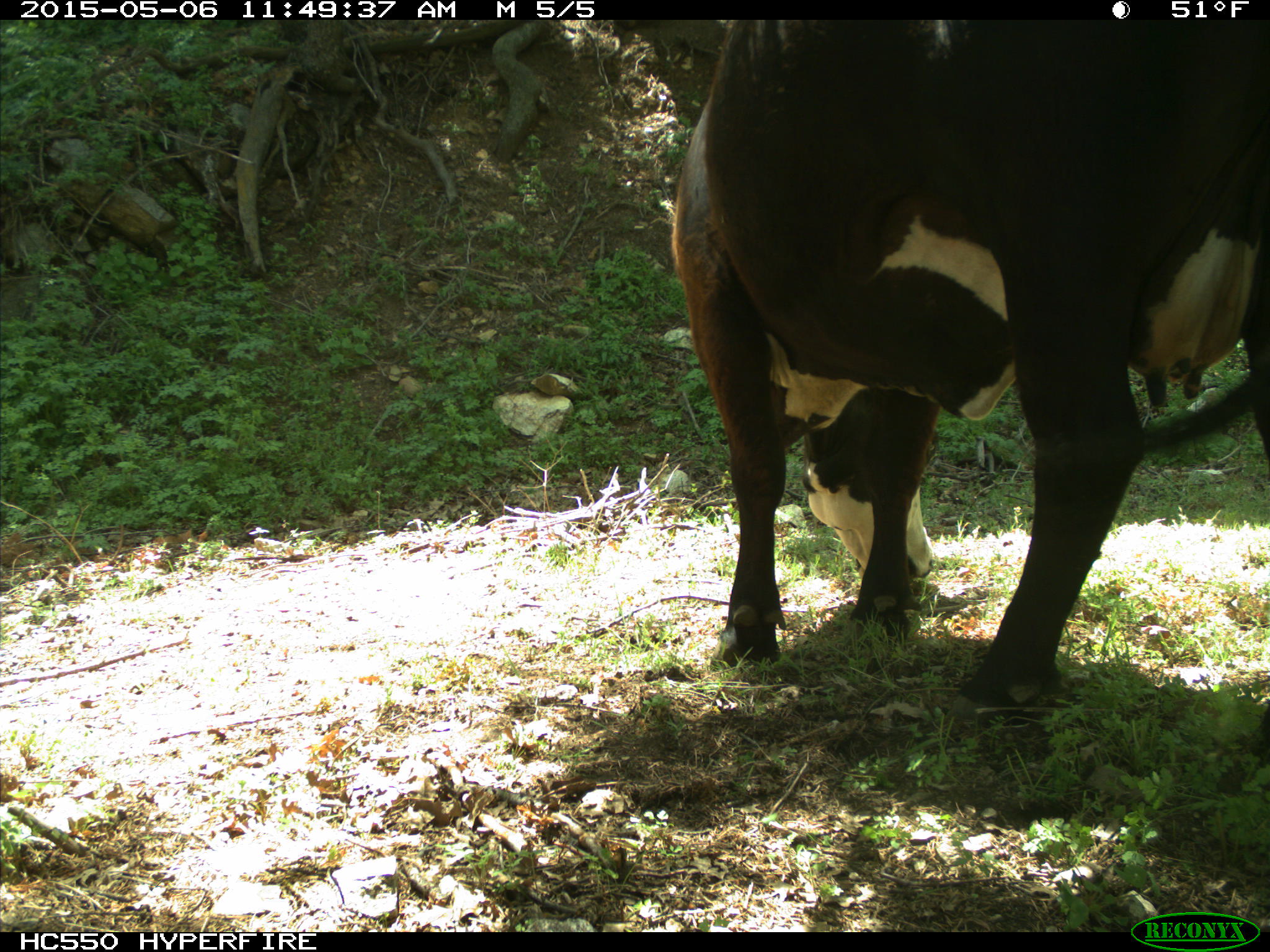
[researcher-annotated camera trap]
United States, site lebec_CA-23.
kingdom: Animalia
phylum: Chordata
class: Mammalia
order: Artiodactyla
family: Bovidae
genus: Bos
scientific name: Bos taurus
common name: domestic cow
Bos taurus (domestic cow).